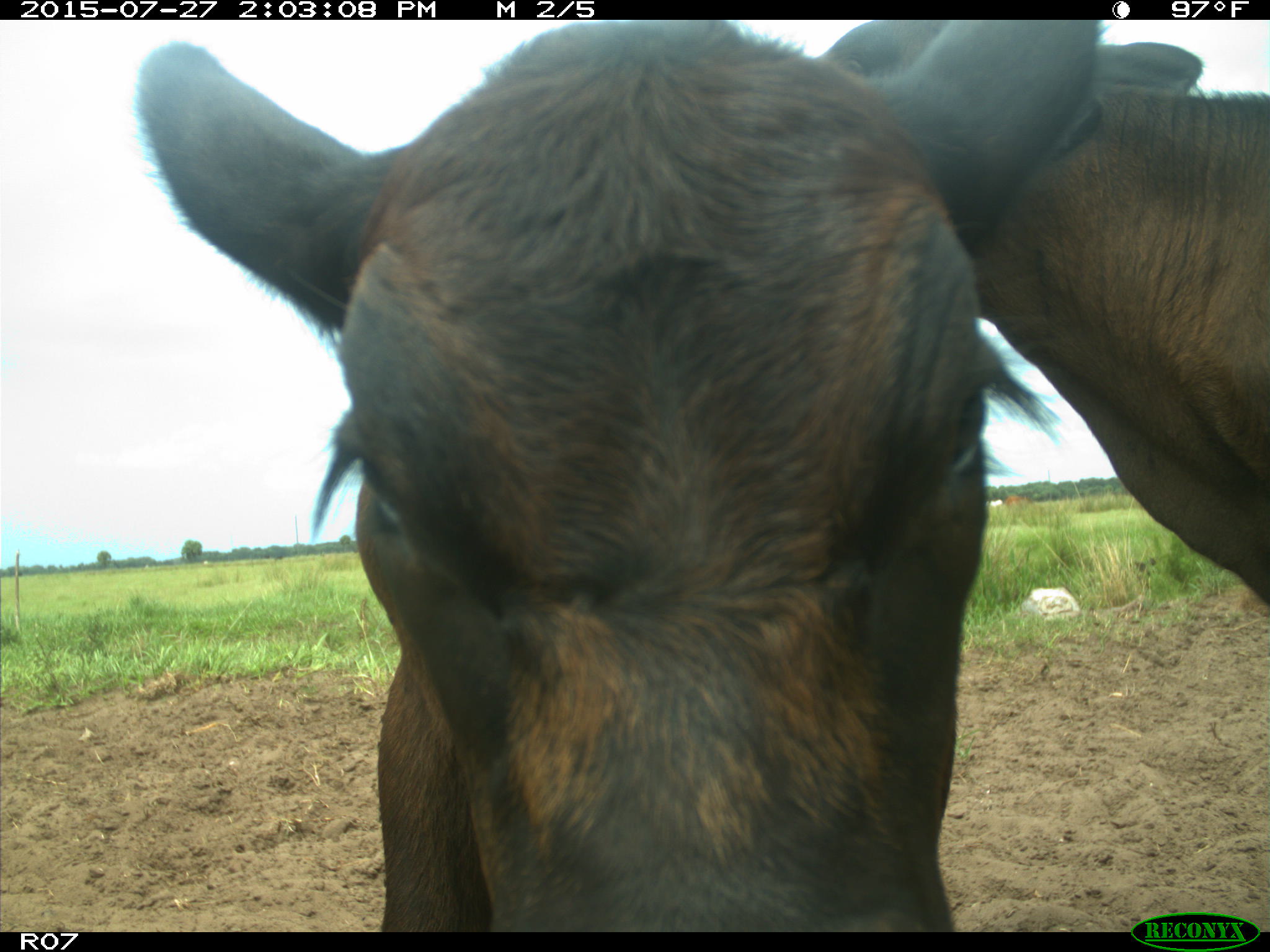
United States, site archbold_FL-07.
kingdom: Animalia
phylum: Chordata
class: Mammalia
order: Artiodactyla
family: Bovidae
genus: Bos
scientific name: Bos taurus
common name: domestic cow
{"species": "Bos taurus (domestic cow)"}